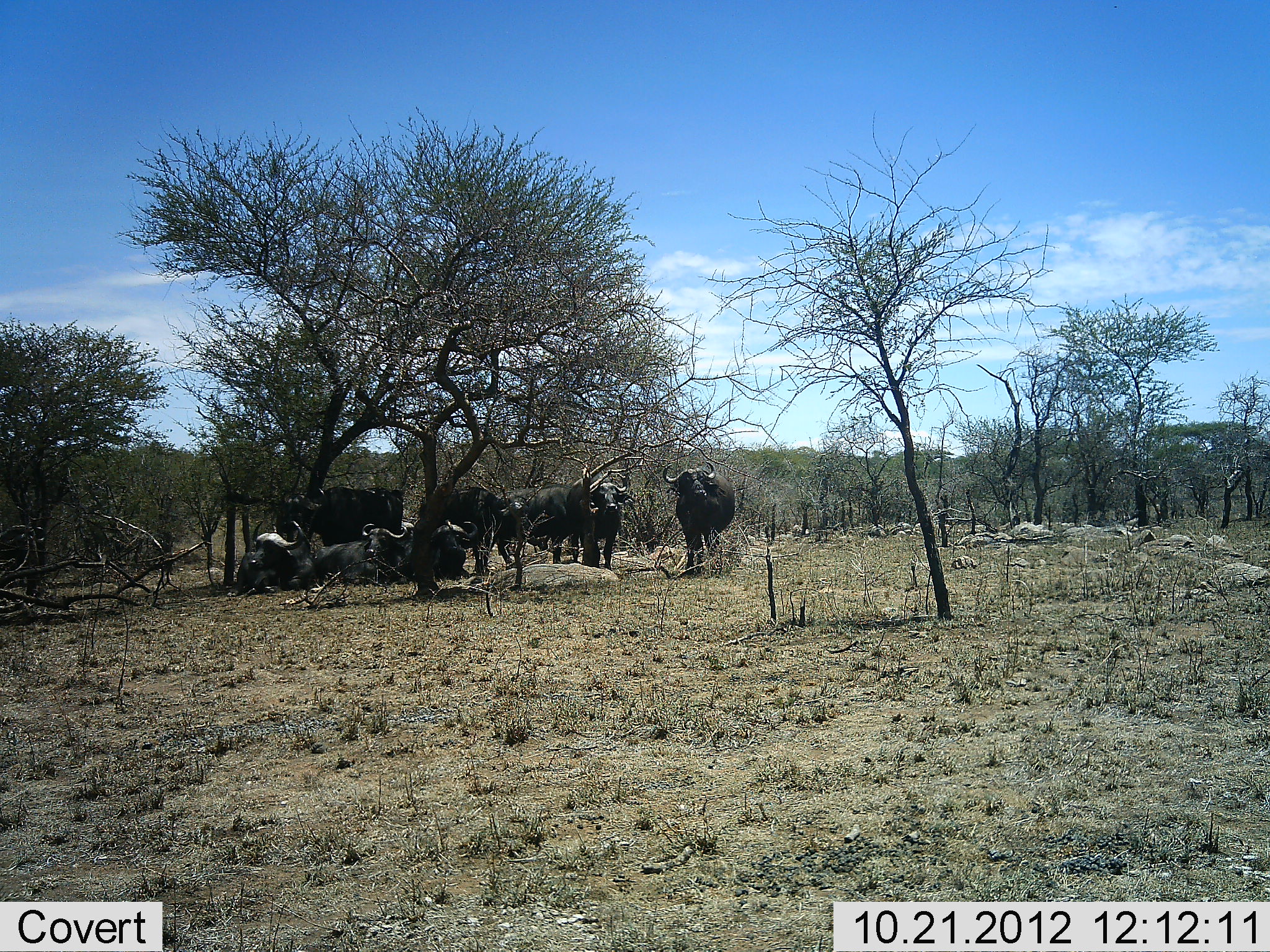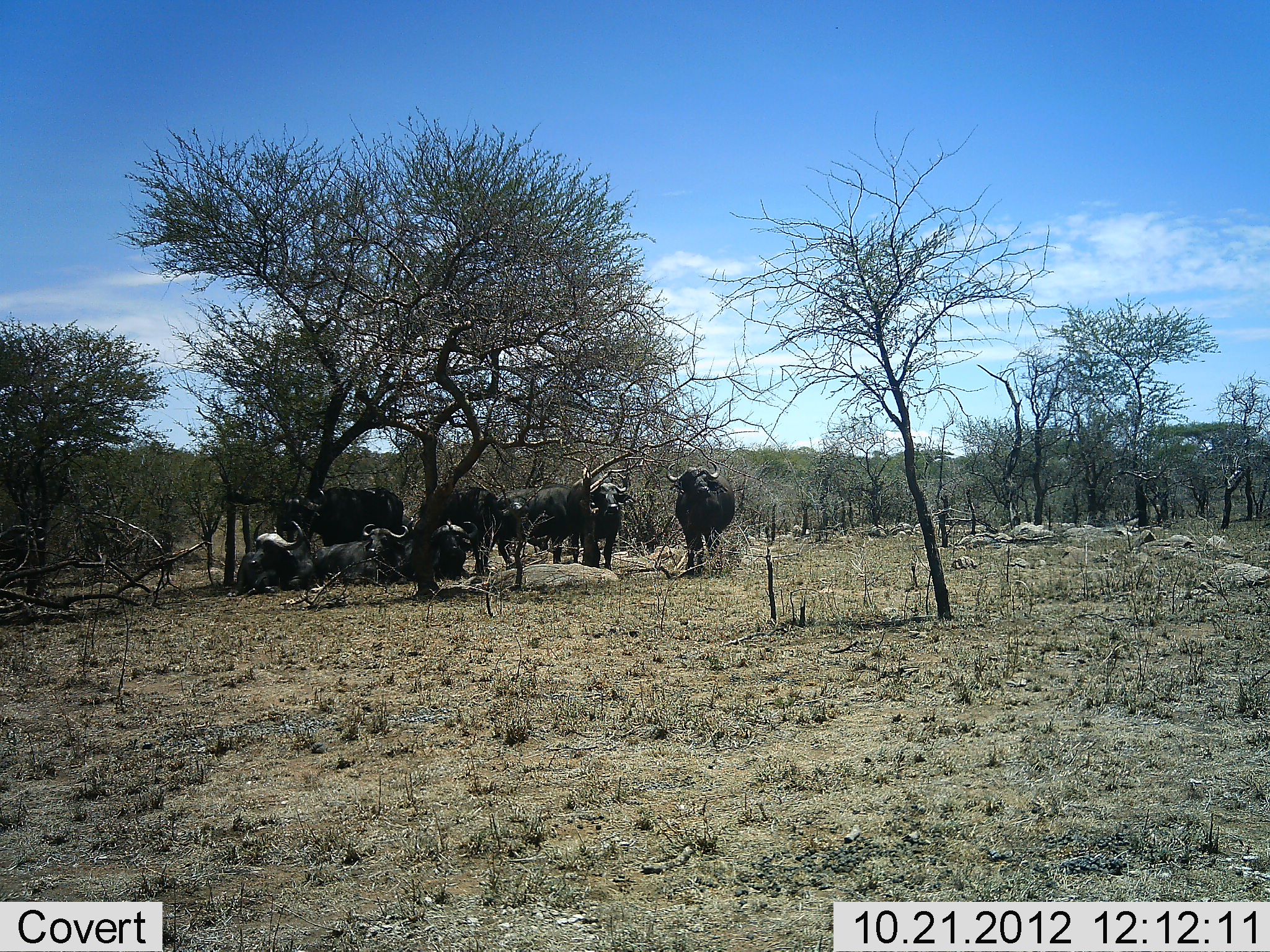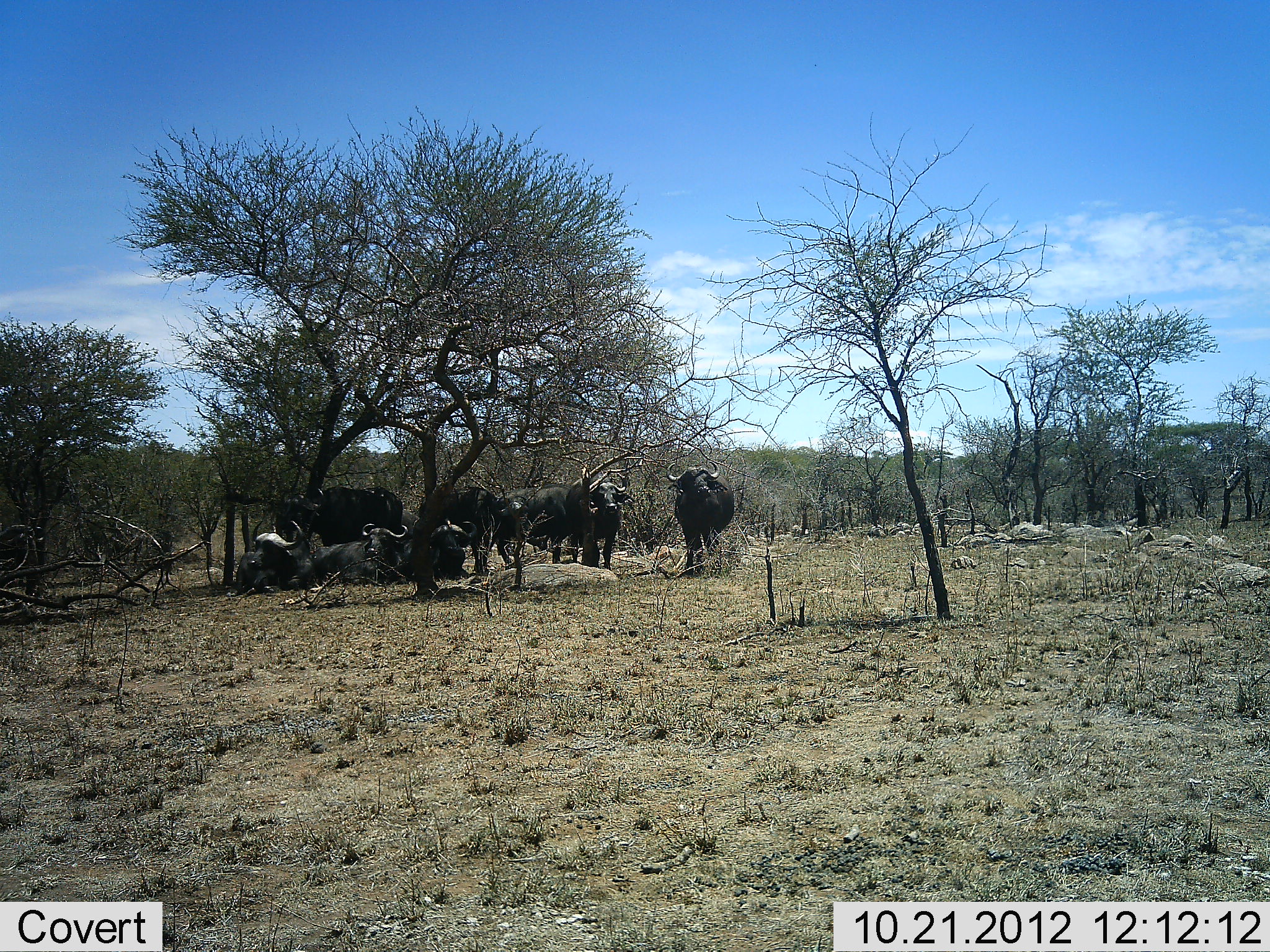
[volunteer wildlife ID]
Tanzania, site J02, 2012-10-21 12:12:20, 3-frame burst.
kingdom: Animalia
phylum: Chordata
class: Mammalia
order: Artiodactyla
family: Bovidae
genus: Syncerus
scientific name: Syncerus caffer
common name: cape buffalo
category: buffalo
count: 9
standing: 90%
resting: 100%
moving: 10%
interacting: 0%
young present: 0%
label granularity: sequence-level